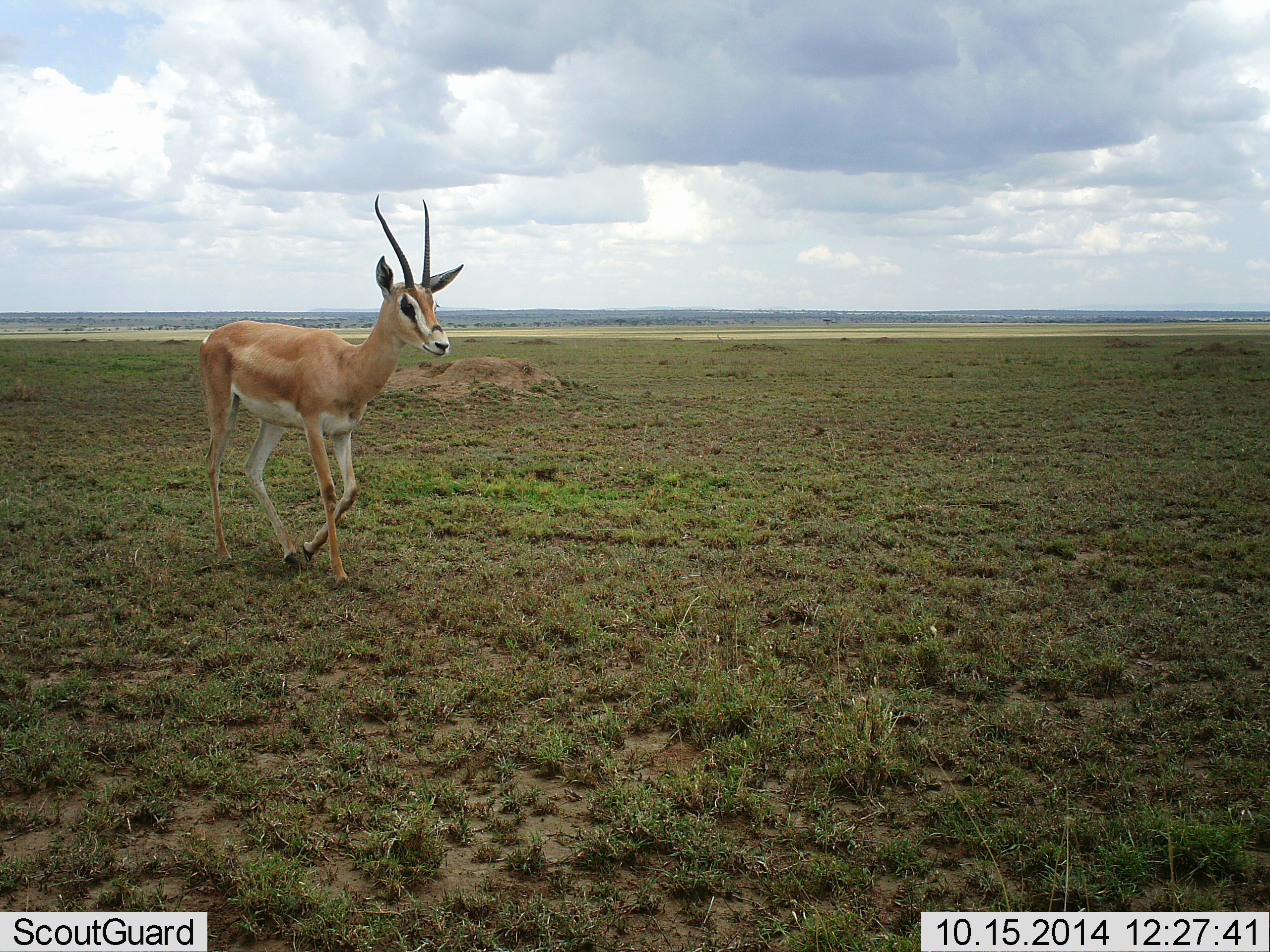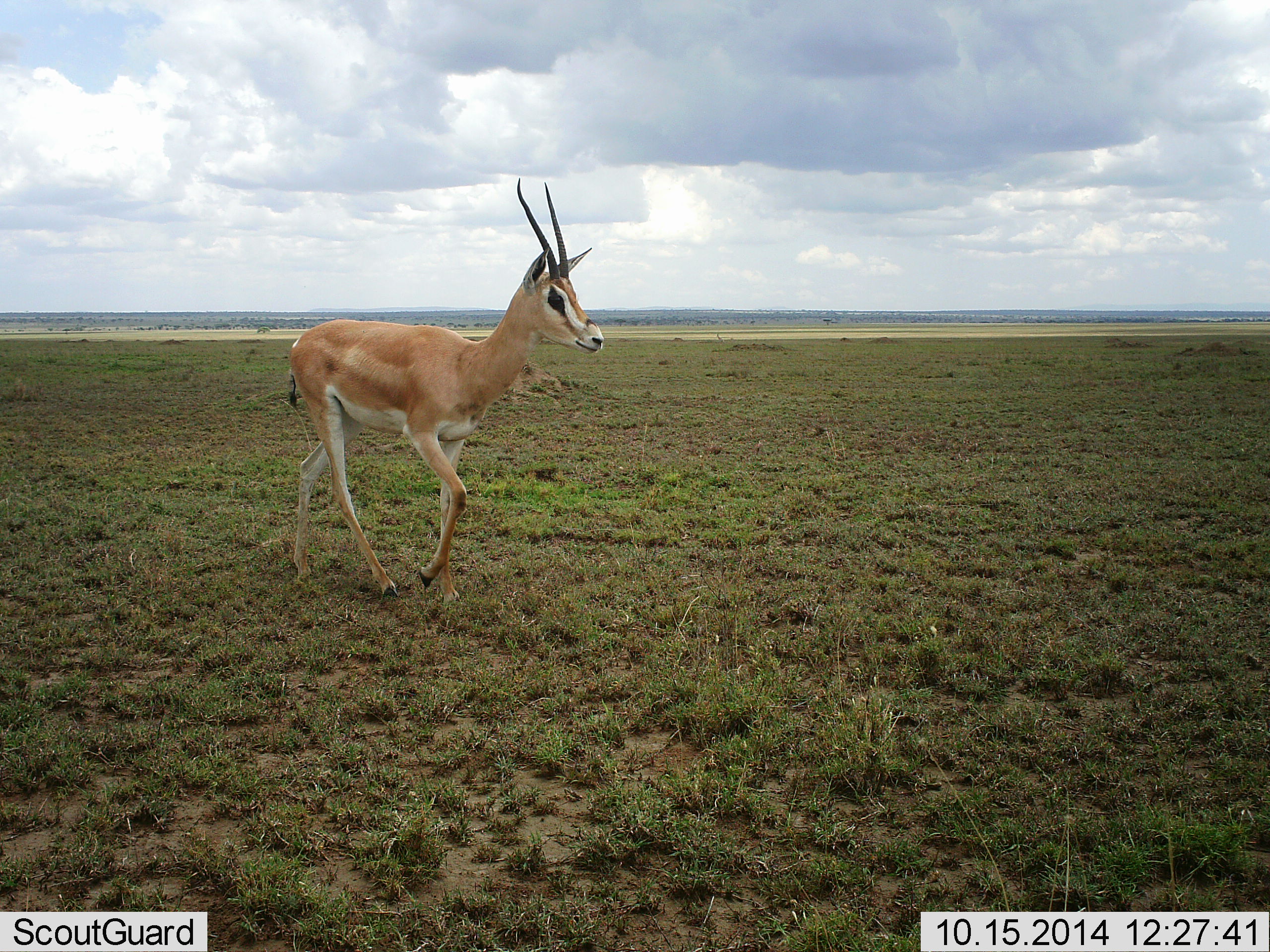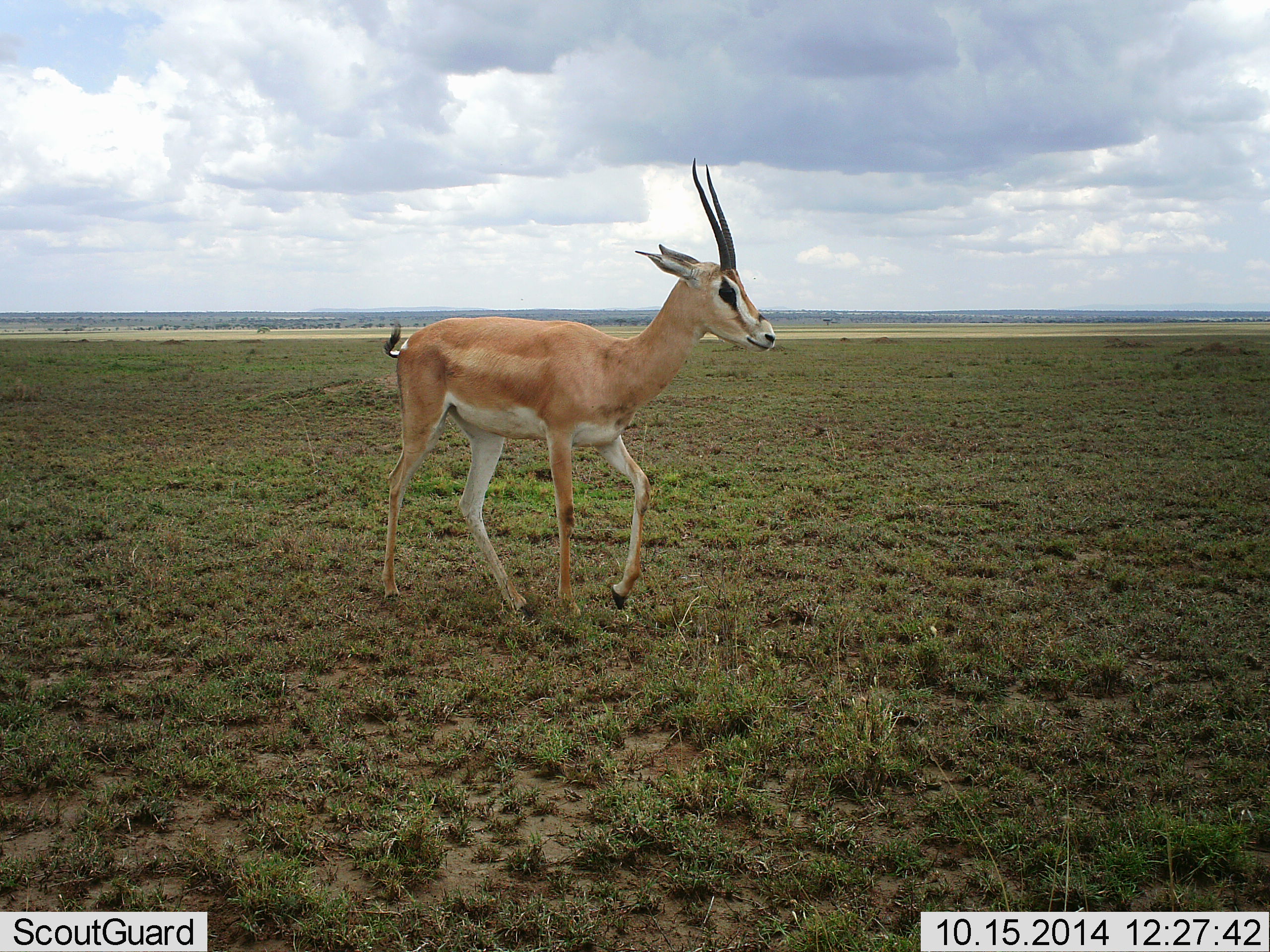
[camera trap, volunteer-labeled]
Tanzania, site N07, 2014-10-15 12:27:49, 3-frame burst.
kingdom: Animalia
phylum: Chordata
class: Mammalia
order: Artiodactyla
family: Bovidae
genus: Nanger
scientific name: Nanger granti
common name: grant's gazelle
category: gazellegrants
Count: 1.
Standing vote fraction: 0%.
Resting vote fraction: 0%.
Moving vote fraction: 100%.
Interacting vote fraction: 0%.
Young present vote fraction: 0%.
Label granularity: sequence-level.